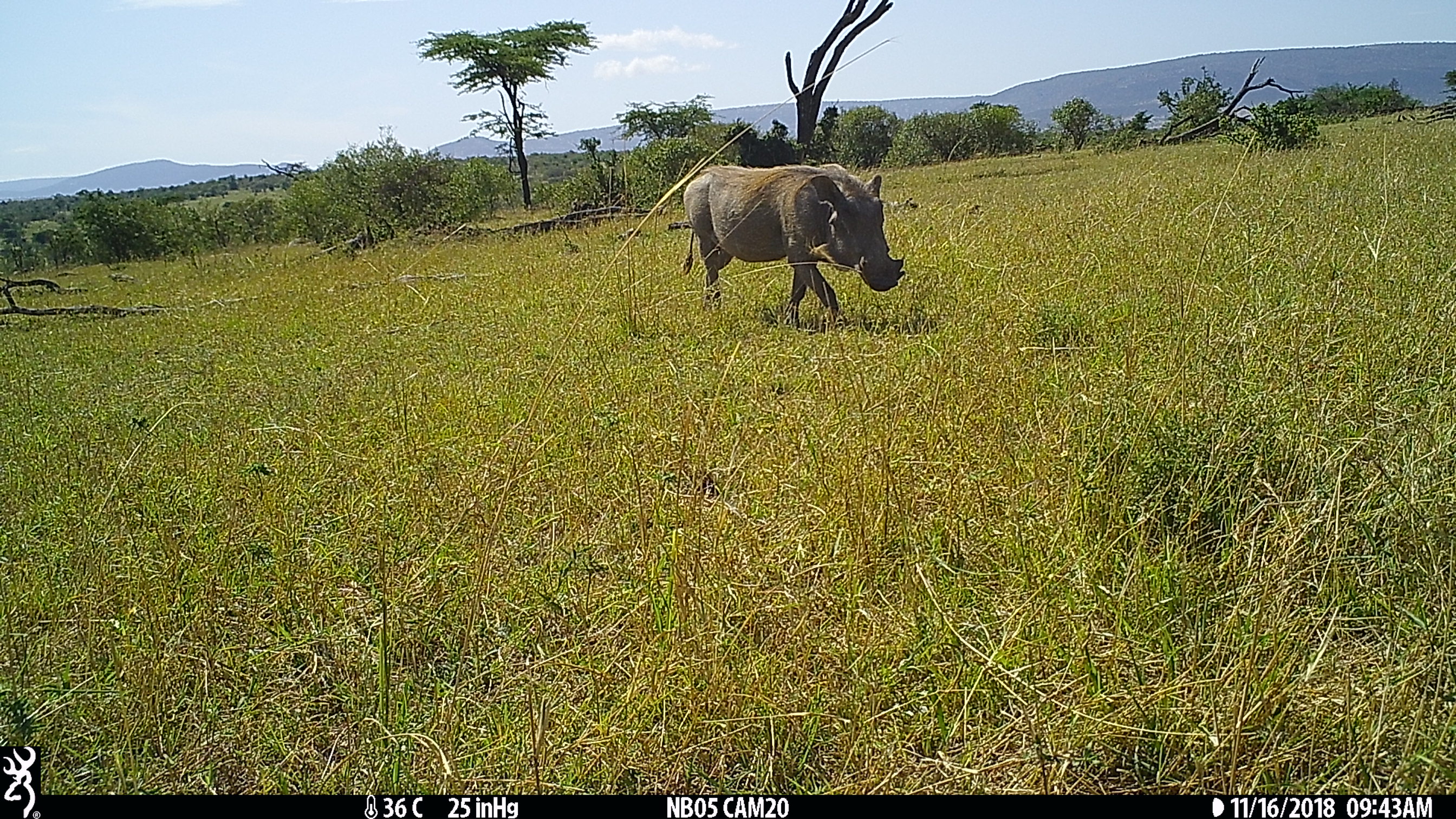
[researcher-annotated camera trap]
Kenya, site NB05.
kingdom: Animalia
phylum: Chordata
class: Mammalia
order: Artiodactyla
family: Suidae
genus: Phacochoerus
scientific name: Phacochoerus africanus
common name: common warthog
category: warthog